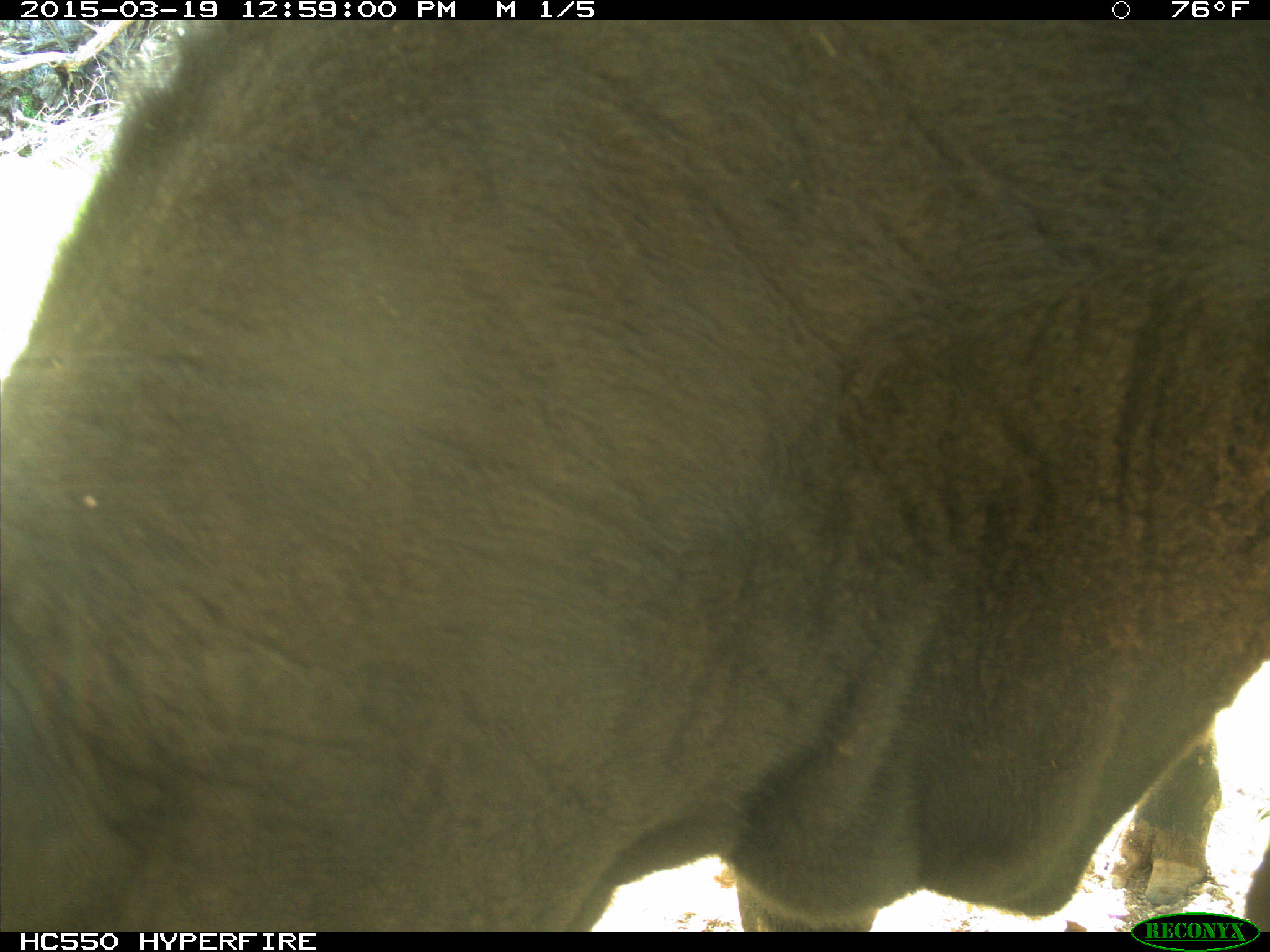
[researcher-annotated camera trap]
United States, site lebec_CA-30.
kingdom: Animalia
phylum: Chordata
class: Mammalia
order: Artiodactyla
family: Bovidae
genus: Bos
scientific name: Bos taurus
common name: domestic cow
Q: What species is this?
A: Bos taurus (domestic cow).